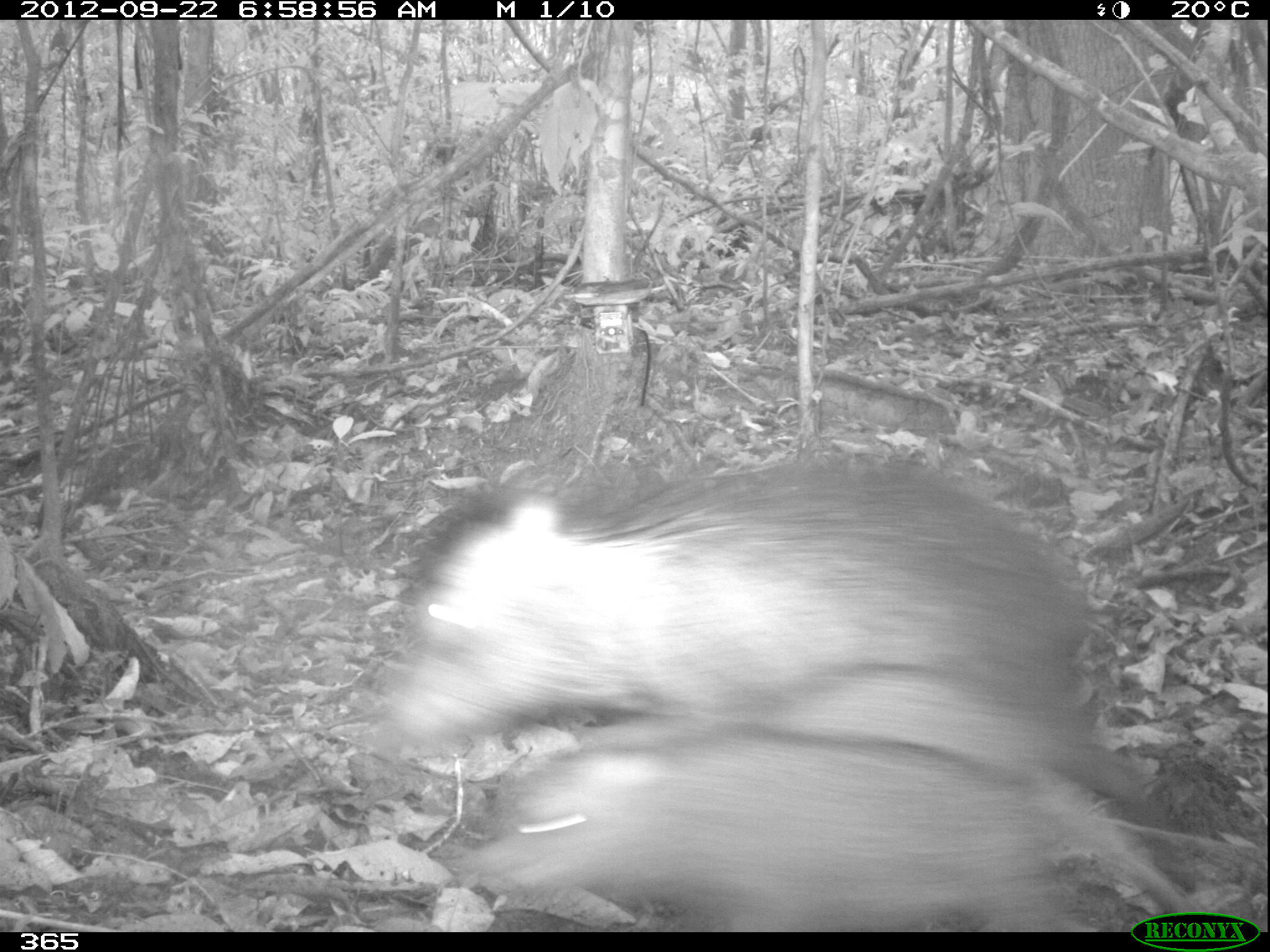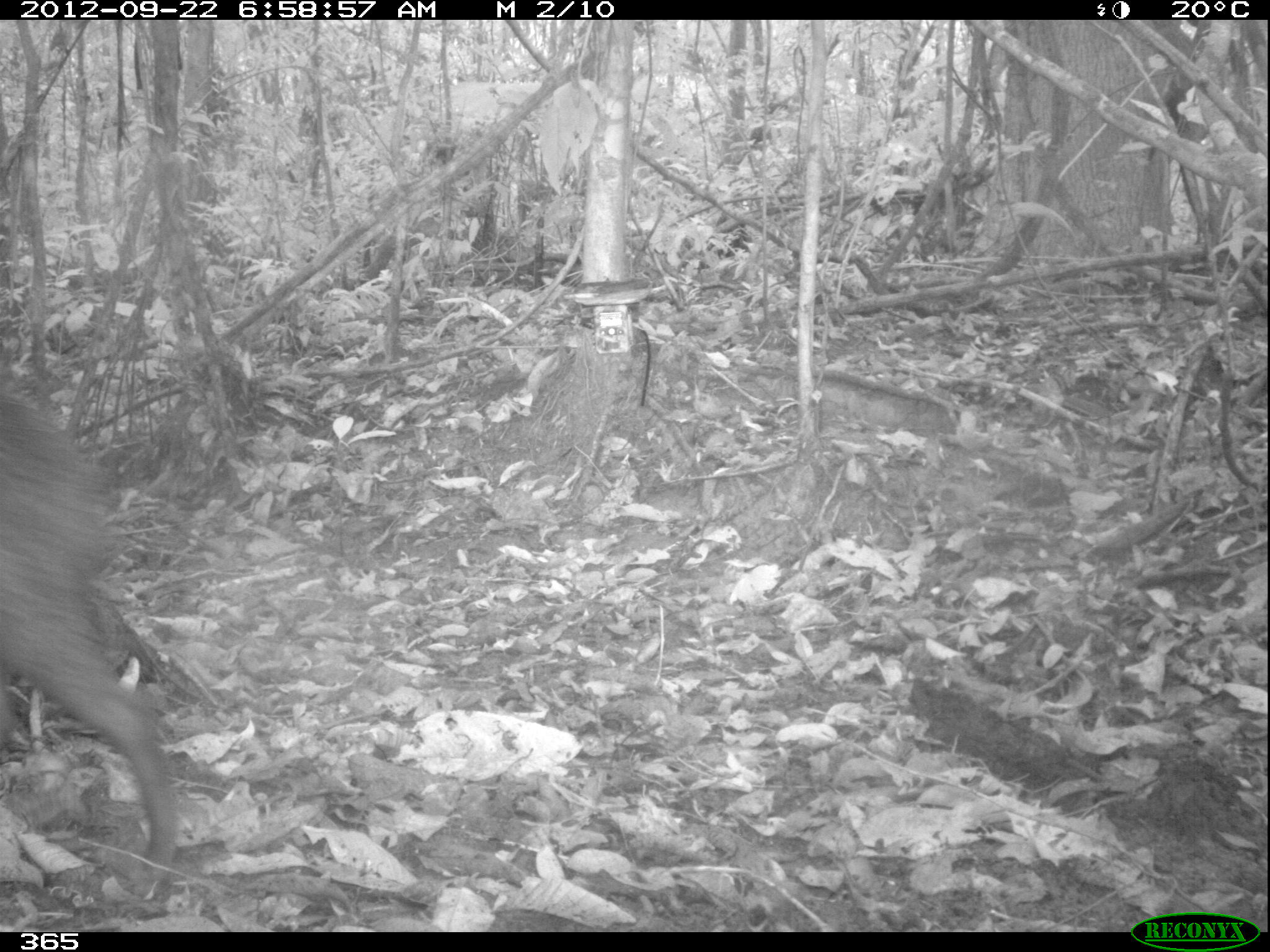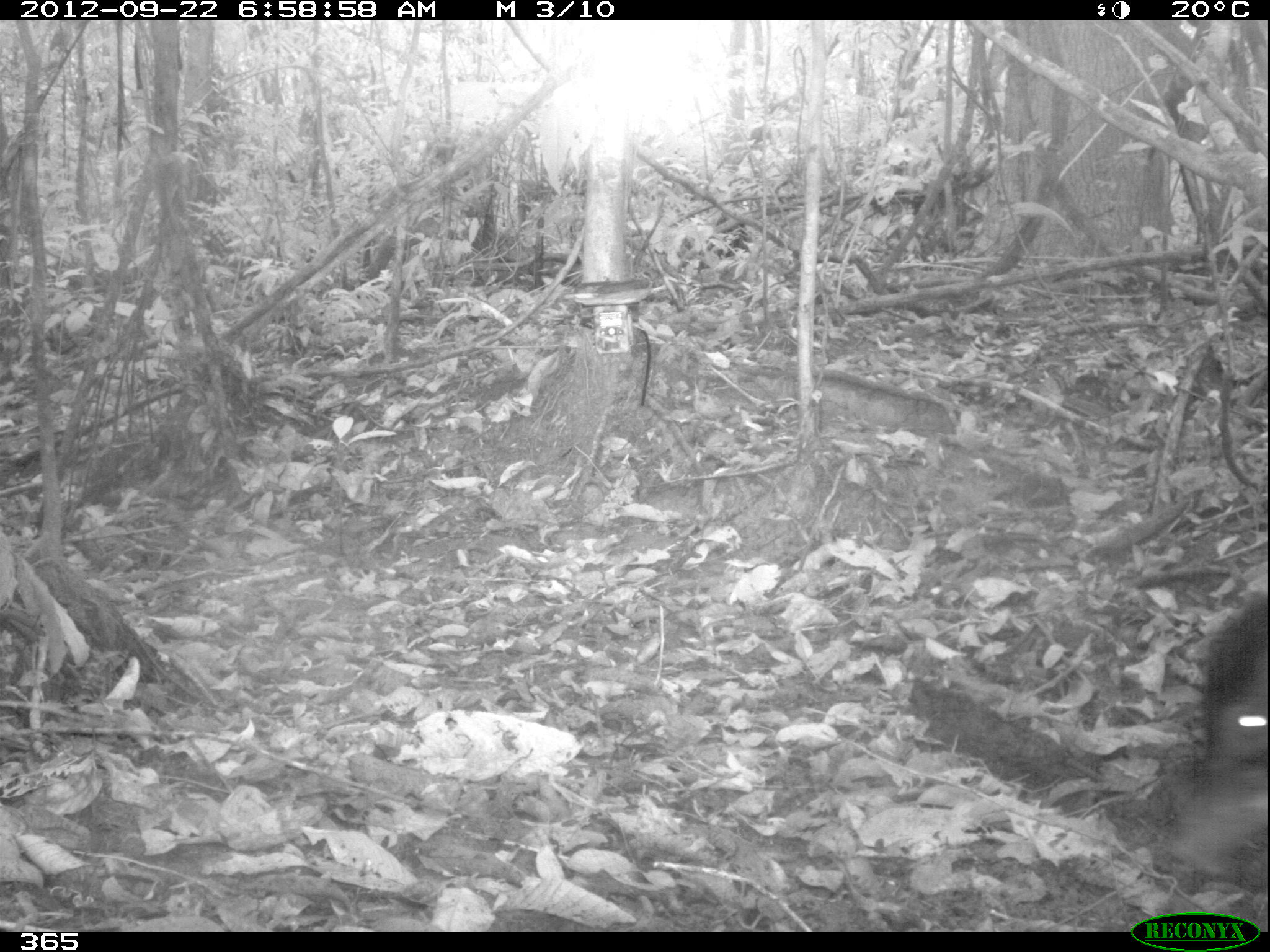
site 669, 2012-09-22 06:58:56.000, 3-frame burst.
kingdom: Animalia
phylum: Chordata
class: Mammalia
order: Artiodactyla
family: Tayassuidae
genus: Tayassu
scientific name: Tayassu pecari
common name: white-lipped peccary